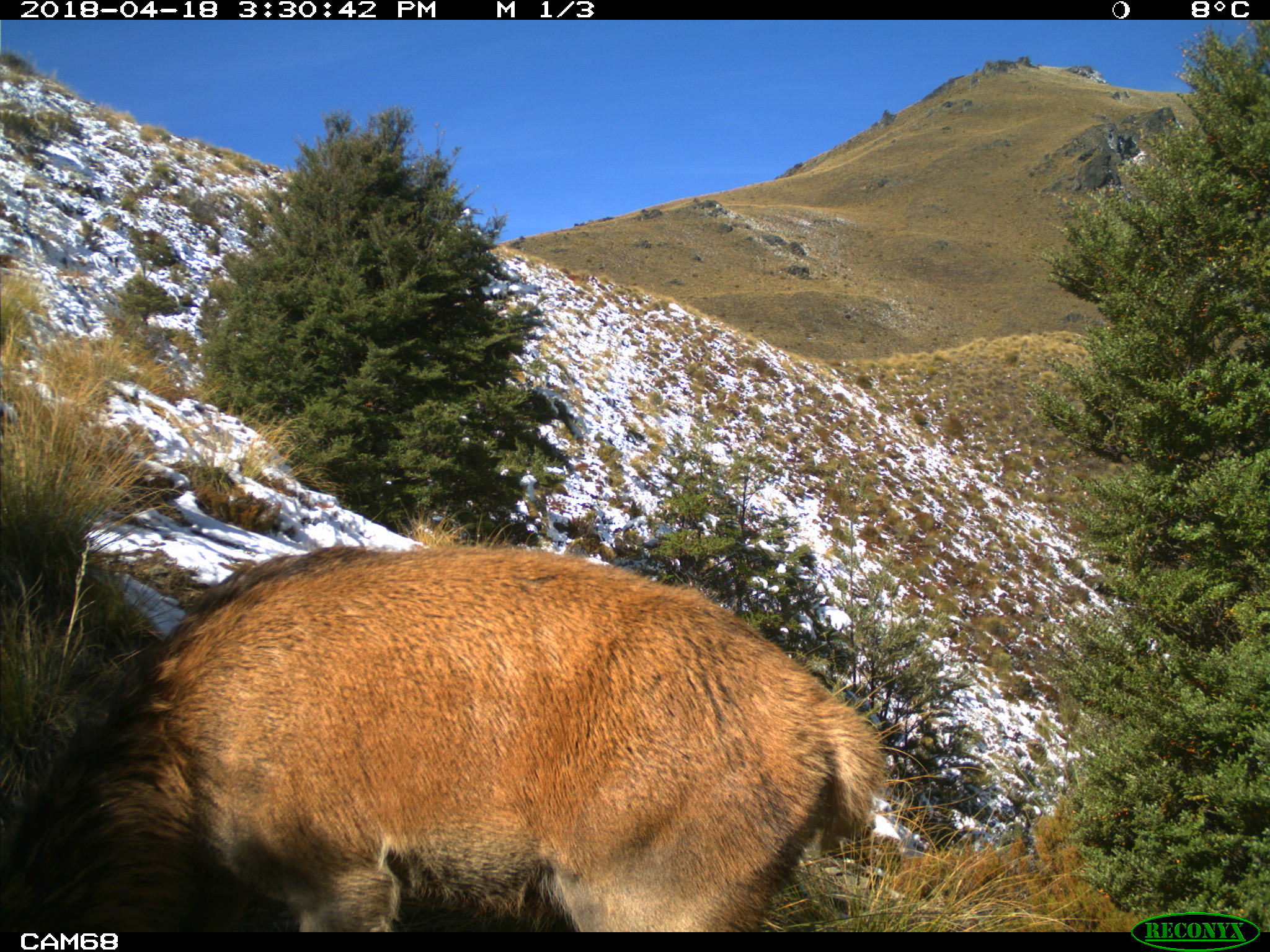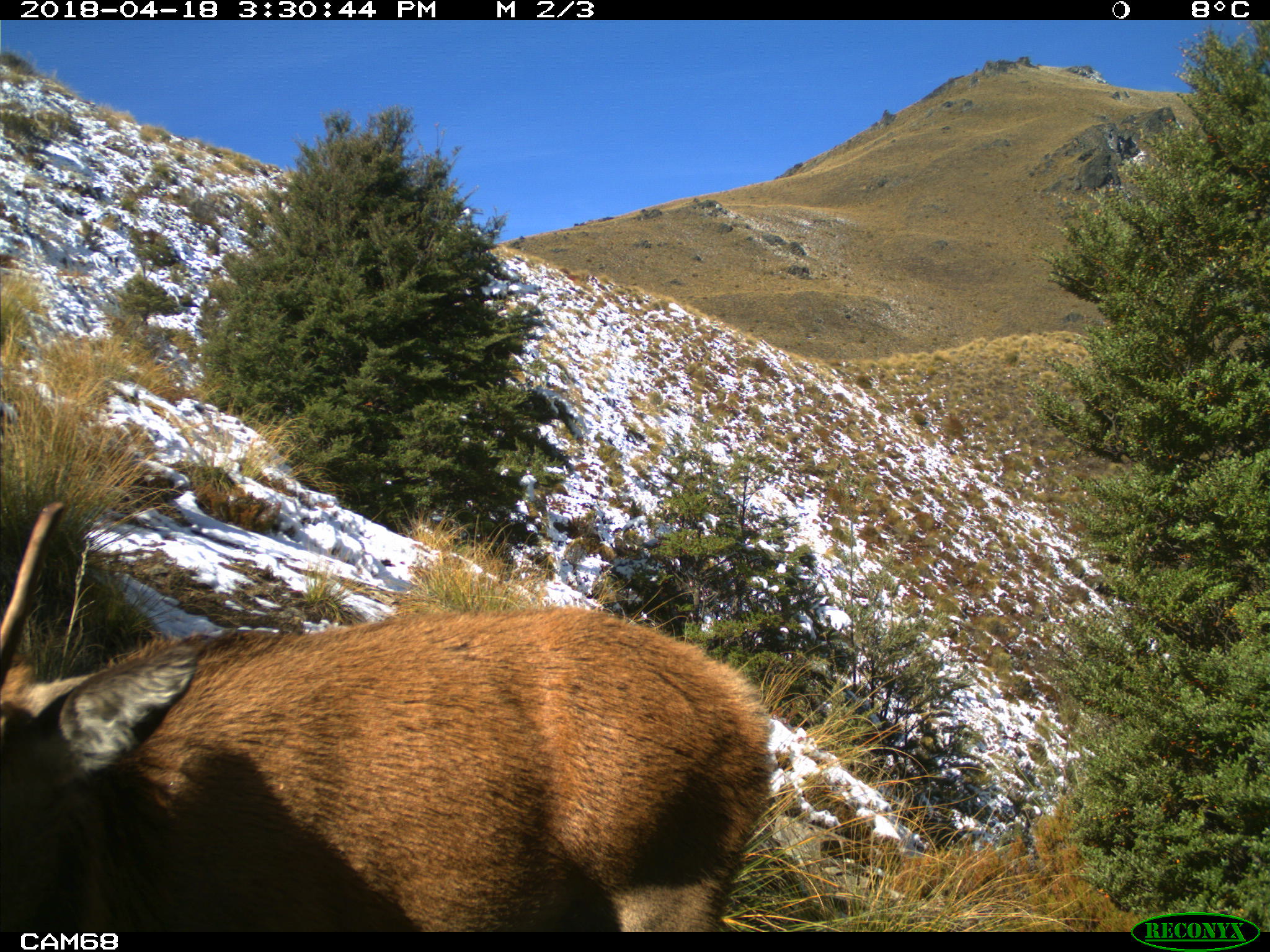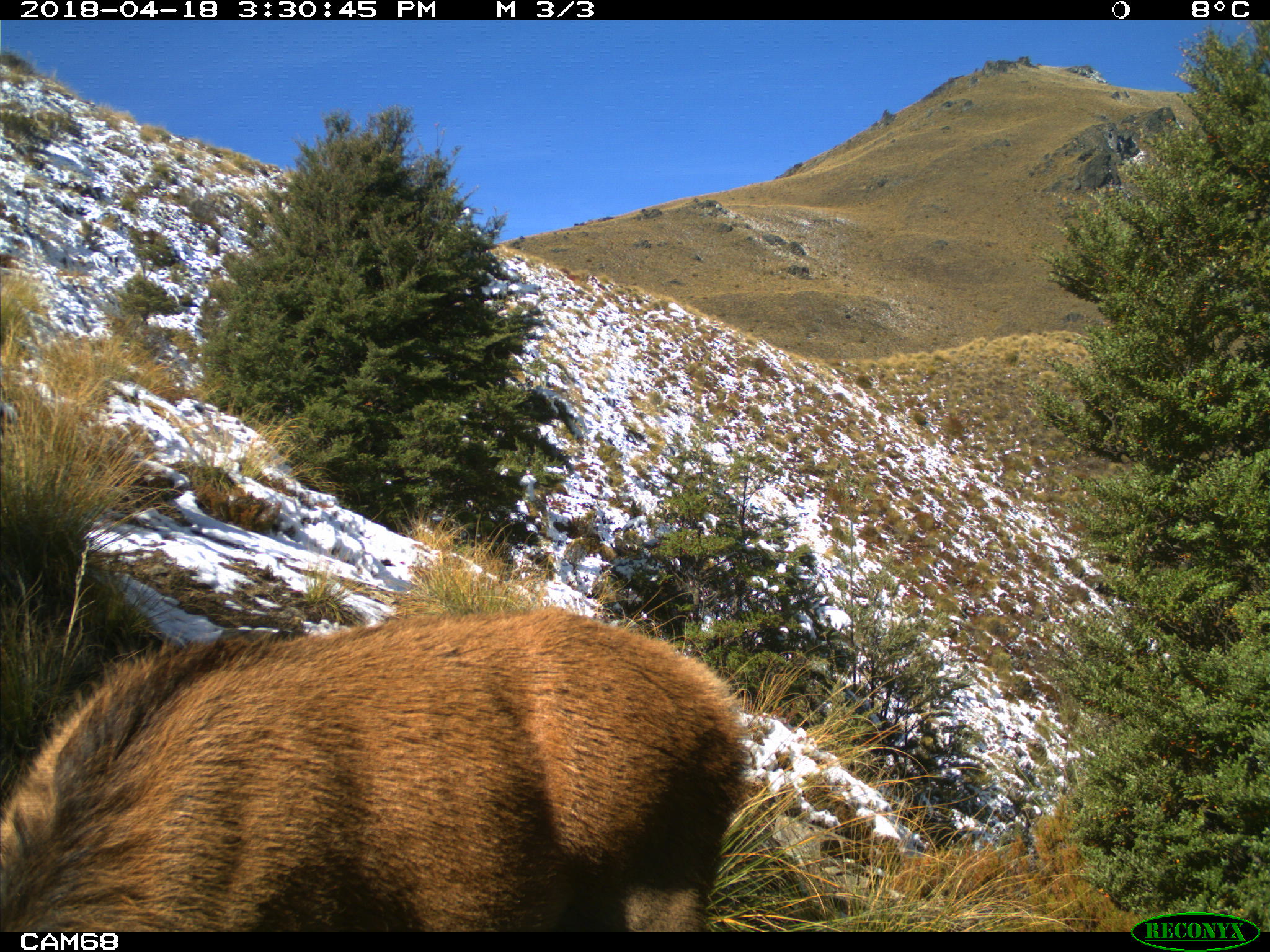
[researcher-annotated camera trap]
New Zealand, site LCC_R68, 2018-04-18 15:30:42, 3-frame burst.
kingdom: Animalia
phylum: Chordata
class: Mammalia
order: Artiodactyla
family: Cervidae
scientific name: Cervidae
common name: deer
Deer (Cervidae).